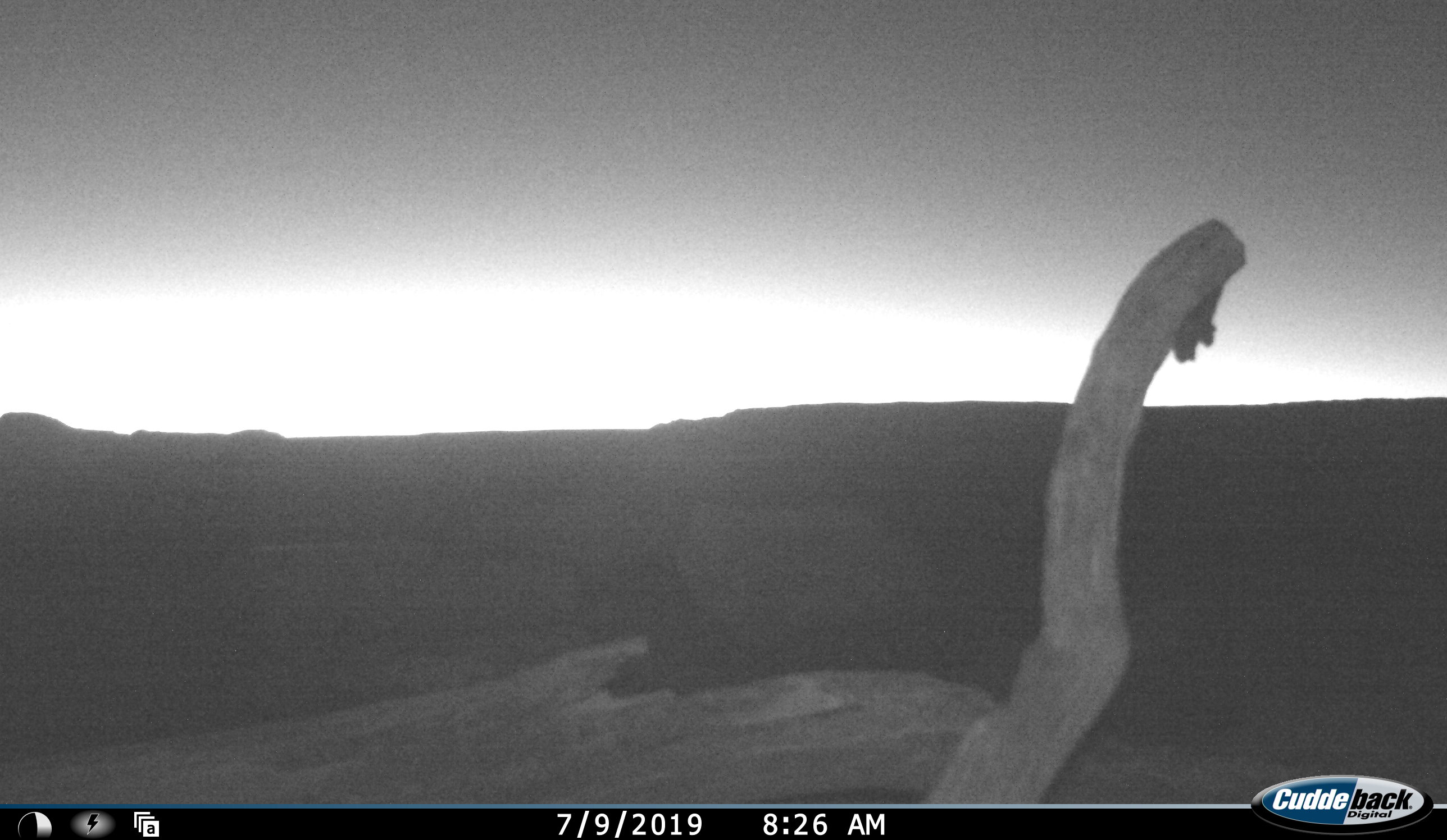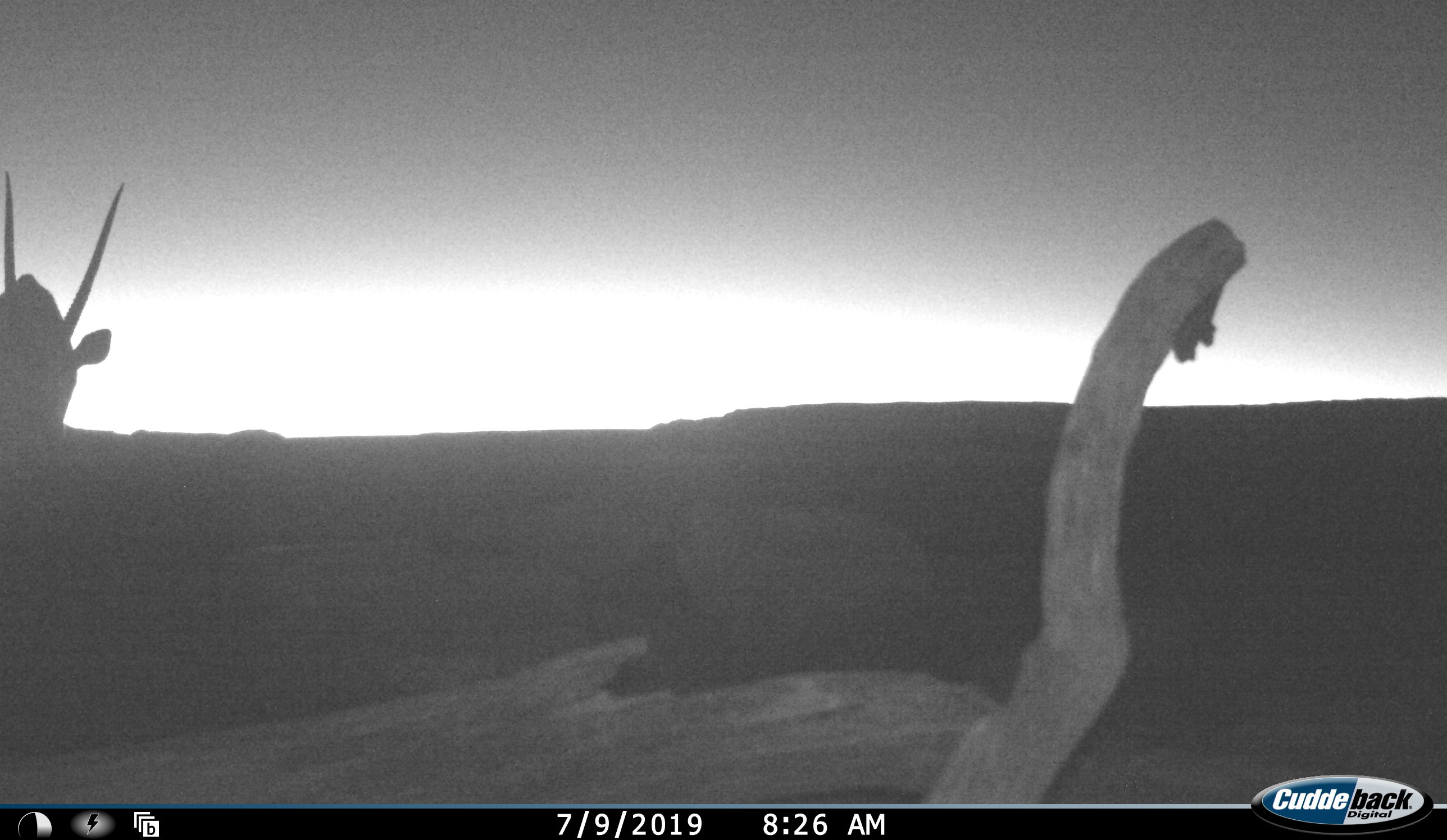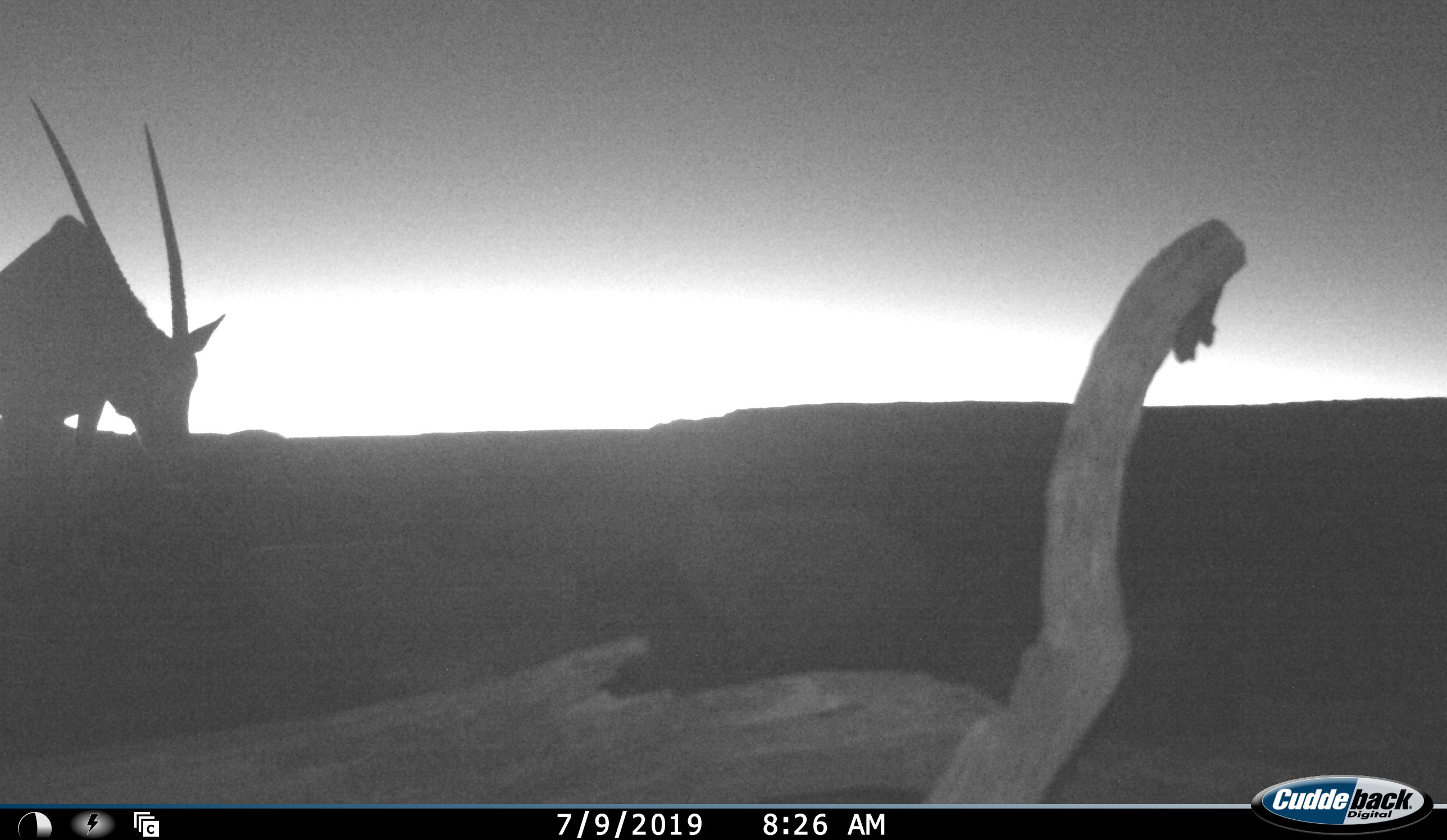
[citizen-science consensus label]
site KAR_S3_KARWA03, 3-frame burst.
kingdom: Animalia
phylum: Chordata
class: Mammalia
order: Artiodactyla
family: Bovidae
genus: Oryx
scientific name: Oryx gazella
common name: gemsbok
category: oryx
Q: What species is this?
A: Oryx (gemsbok) (Oryx gazella).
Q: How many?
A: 1.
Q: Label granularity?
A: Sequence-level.